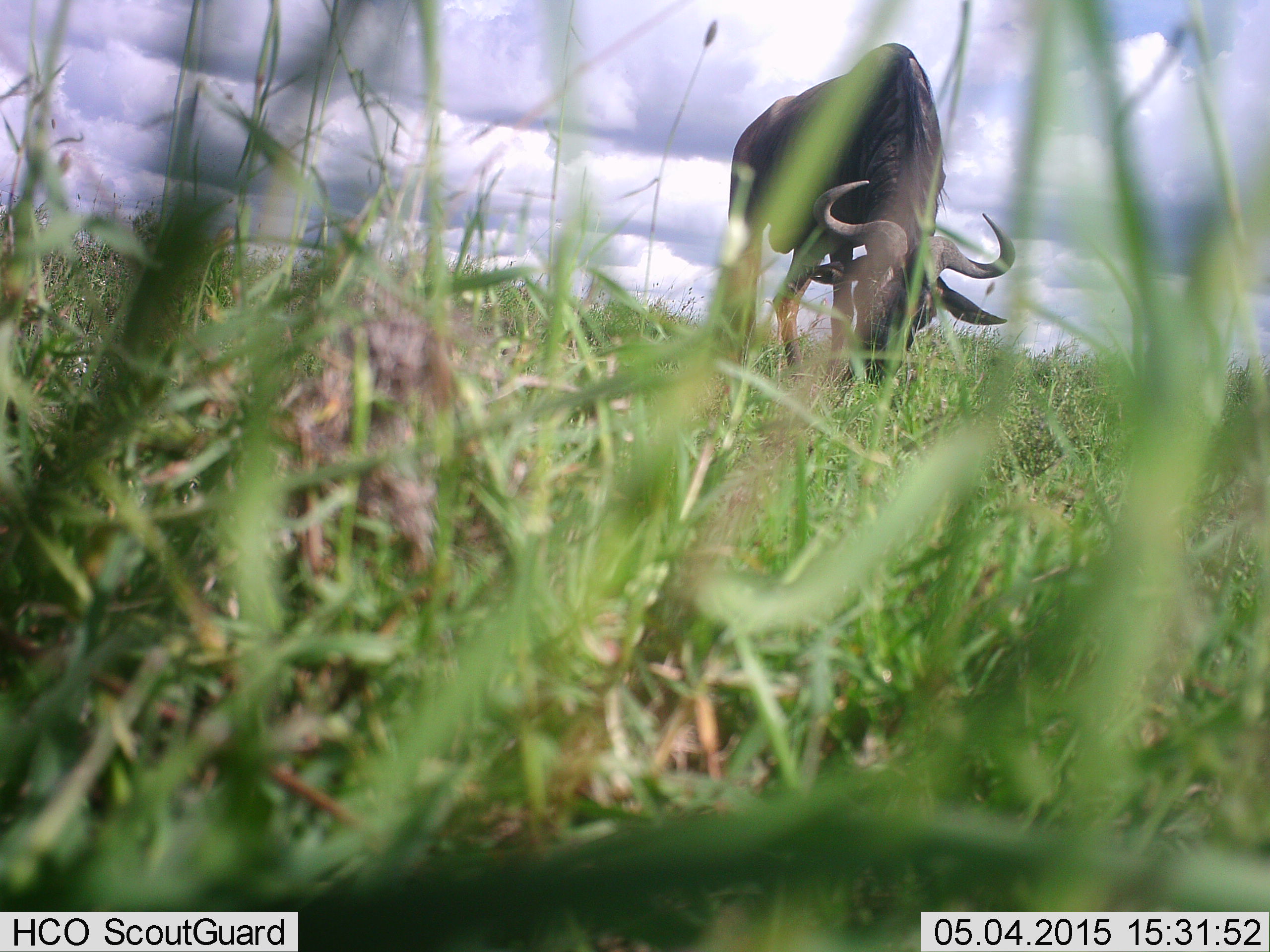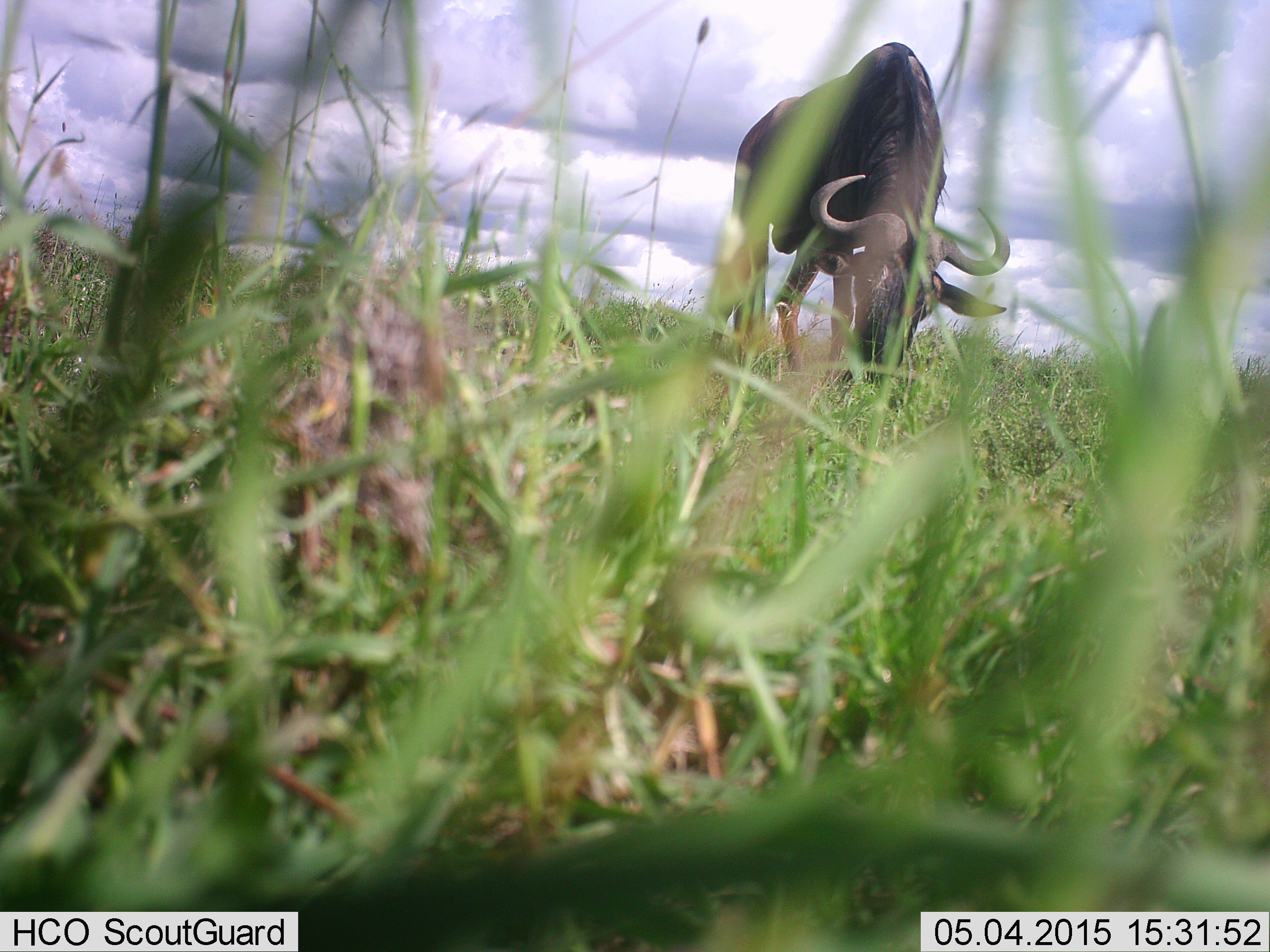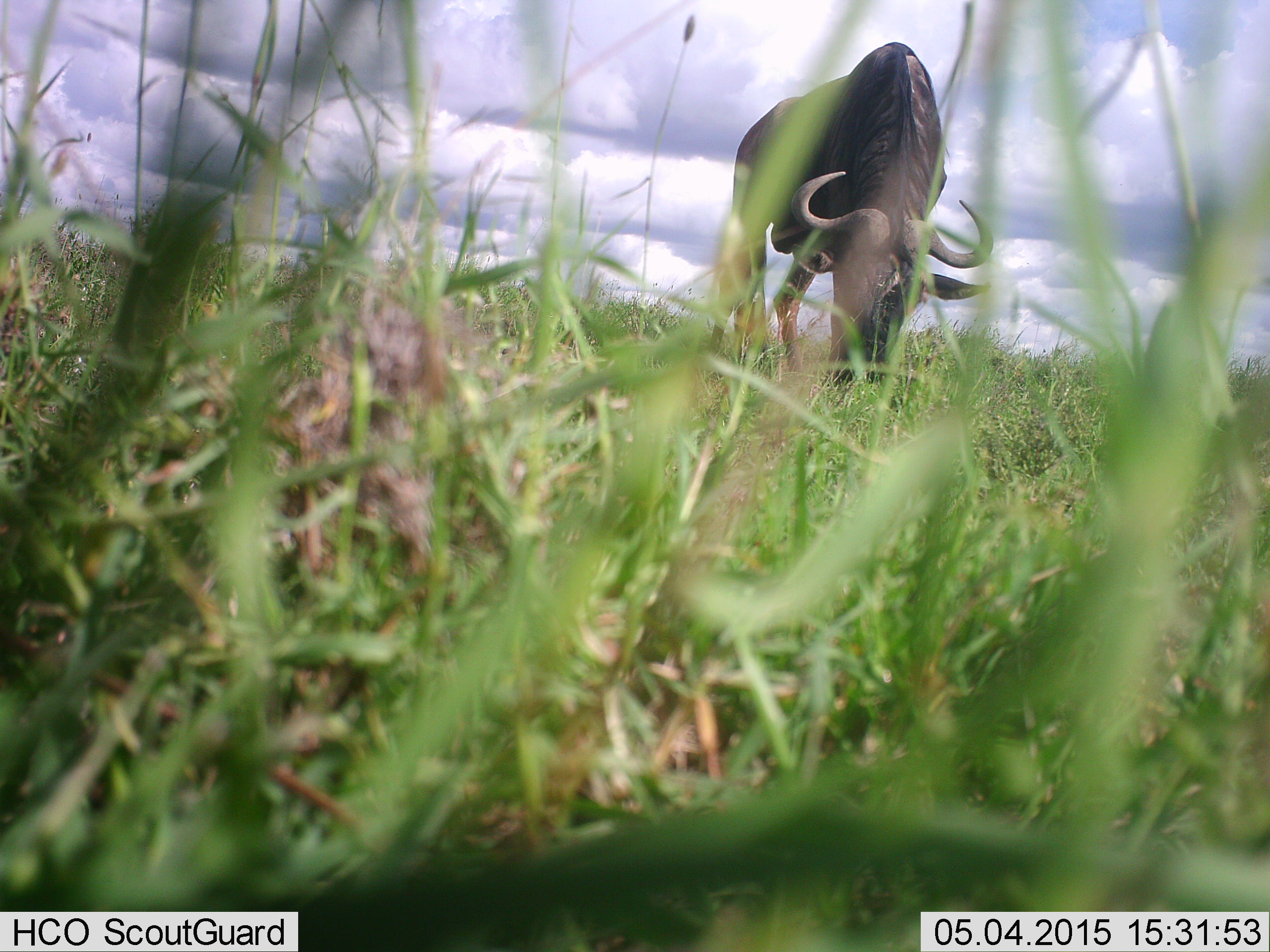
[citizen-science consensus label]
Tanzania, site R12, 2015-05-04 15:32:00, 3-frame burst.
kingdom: Animalia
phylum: Chordata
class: Mammalia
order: Artiodactyla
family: Bovidae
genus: Connochaetes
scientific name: Connochaetes taurinus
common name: blue wildebeest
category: wildebeest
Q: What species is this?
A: Wildebeest (blue wildebeest) (Connochaetes taurinus).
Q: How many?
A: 1.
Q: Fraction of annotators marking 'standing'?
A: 10%.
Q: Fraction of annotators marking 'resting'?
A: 0%.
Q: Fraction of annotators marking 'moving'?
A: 10%.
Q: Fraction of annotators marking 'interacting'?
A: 0%.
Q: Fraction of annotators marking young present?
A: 0%.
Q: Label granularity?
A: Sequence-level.